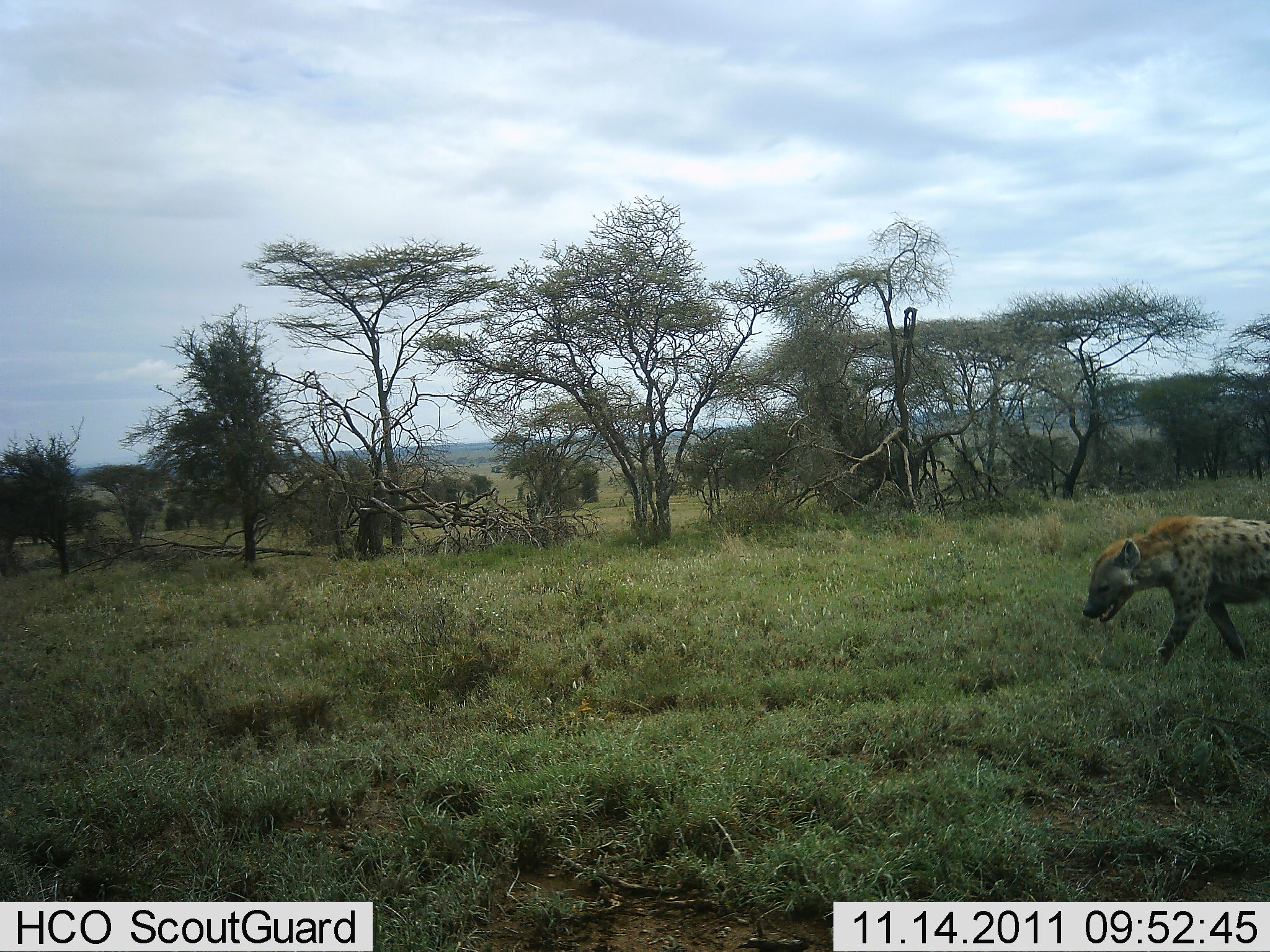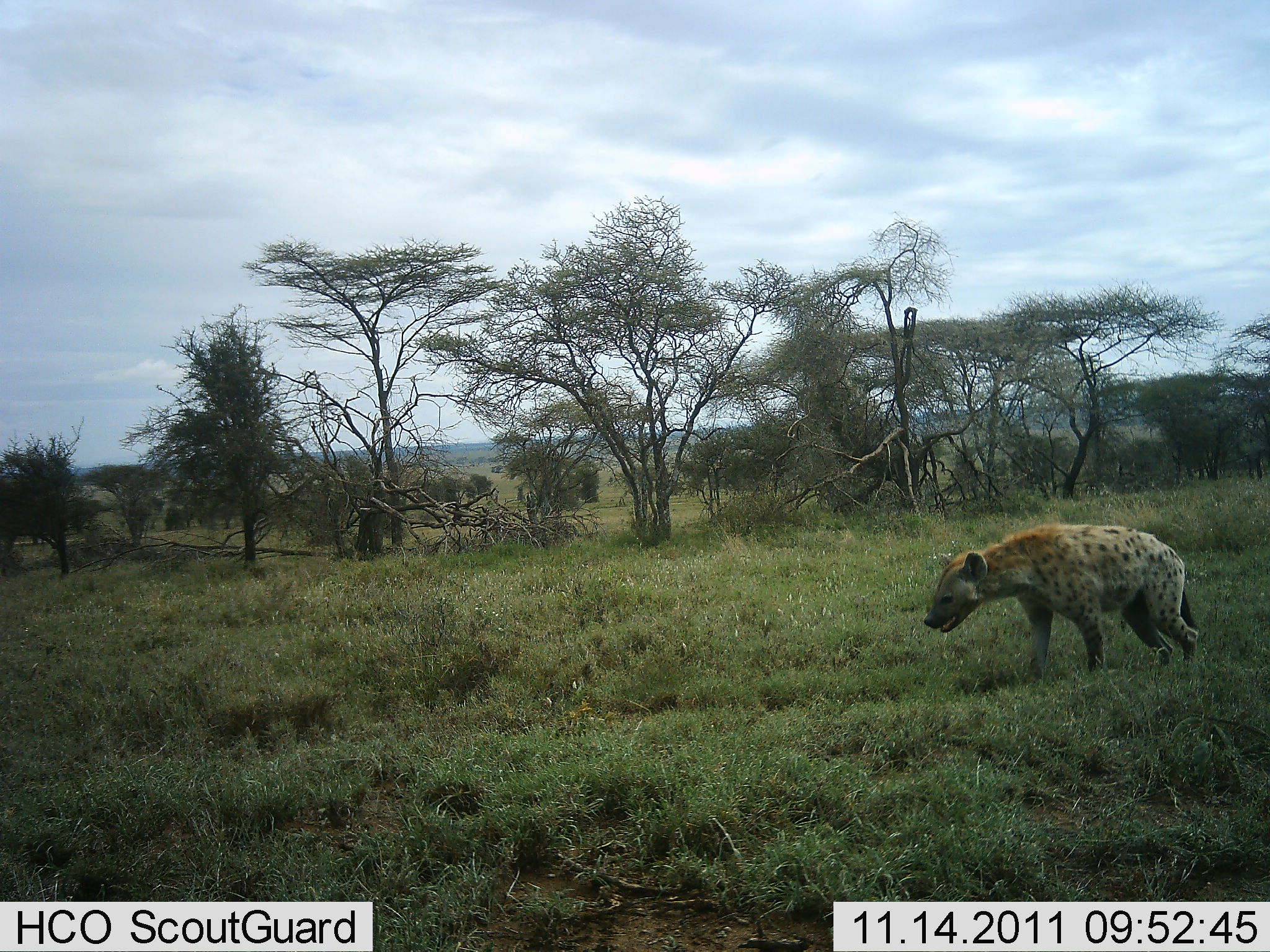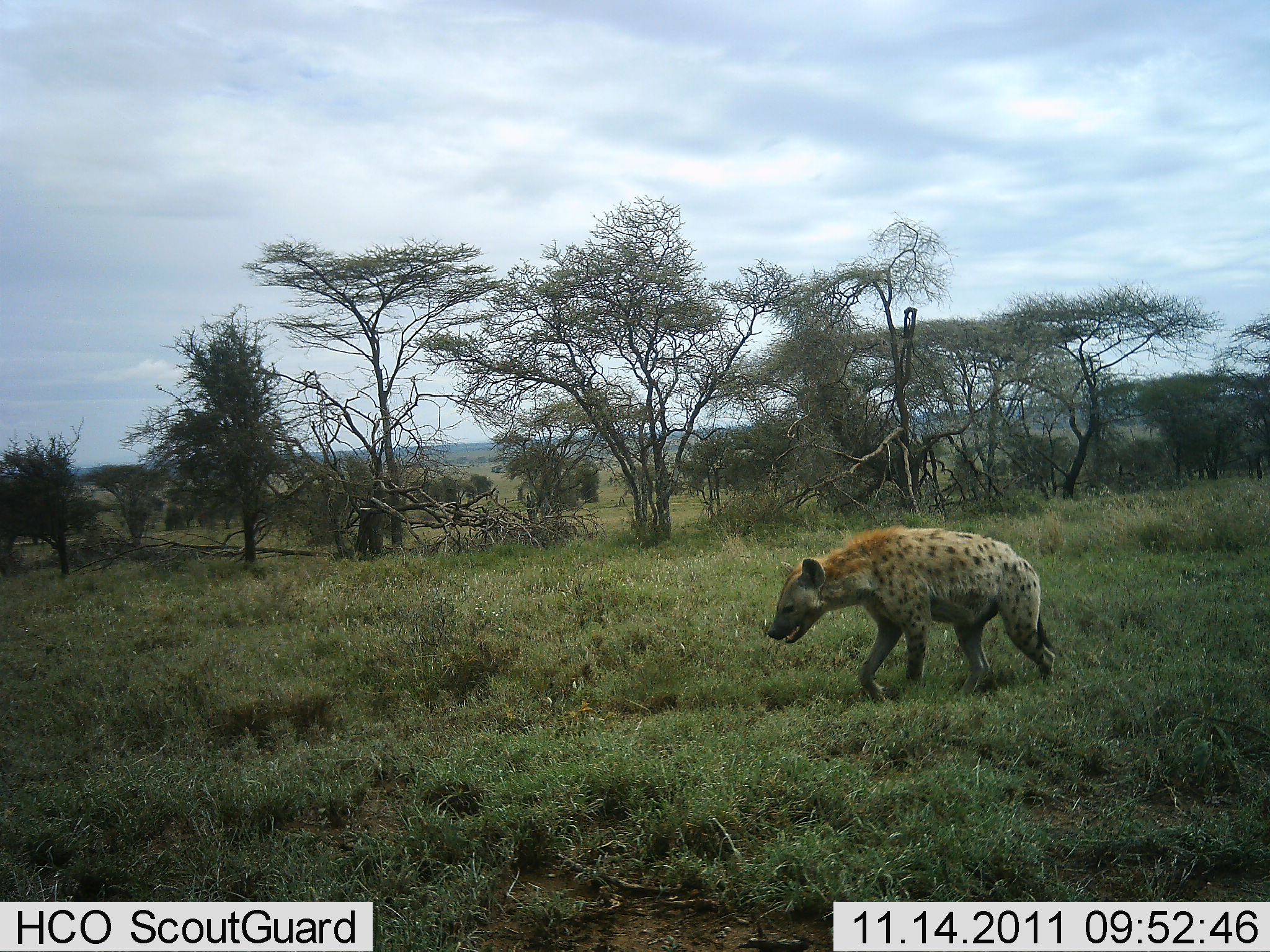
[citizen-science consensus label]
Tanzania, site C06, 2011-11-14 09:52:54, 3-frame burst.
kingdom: Animalia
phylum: Chordata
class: Mammalia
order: Carnivora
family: Hyaenidae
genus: Crocuta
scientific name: Crocuta crocuta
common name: spotted hyena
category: hyenaspotted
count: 1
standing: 0%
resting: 0%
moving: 100%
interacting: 0%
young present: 0%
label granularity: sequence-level